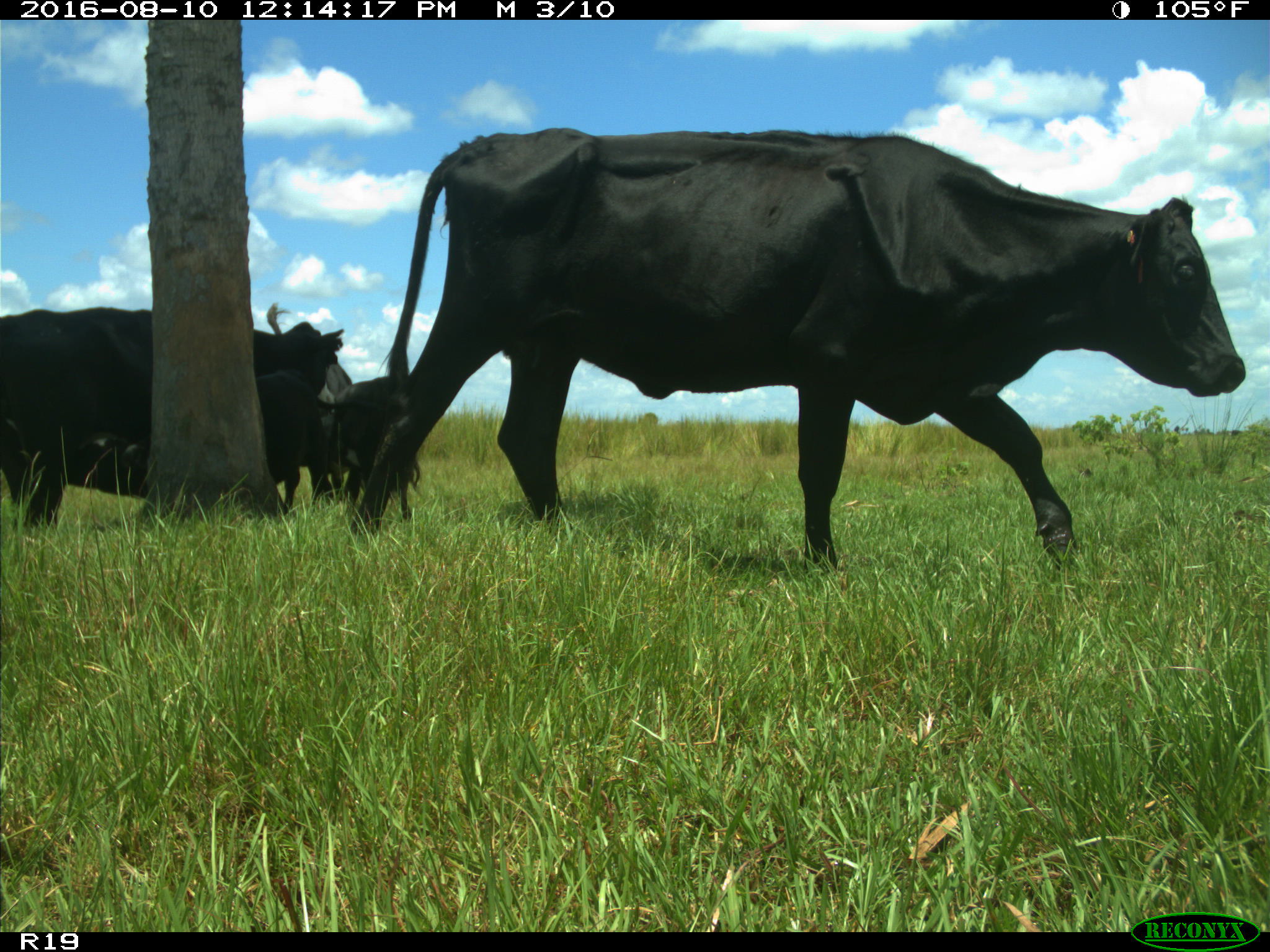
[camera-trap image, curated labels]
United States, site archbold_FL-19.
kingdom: Animalia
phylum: Chordata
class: Mammalia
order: Artiodactyla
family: Bovidae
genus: Bos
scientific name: Bos taurus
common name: domestic cow